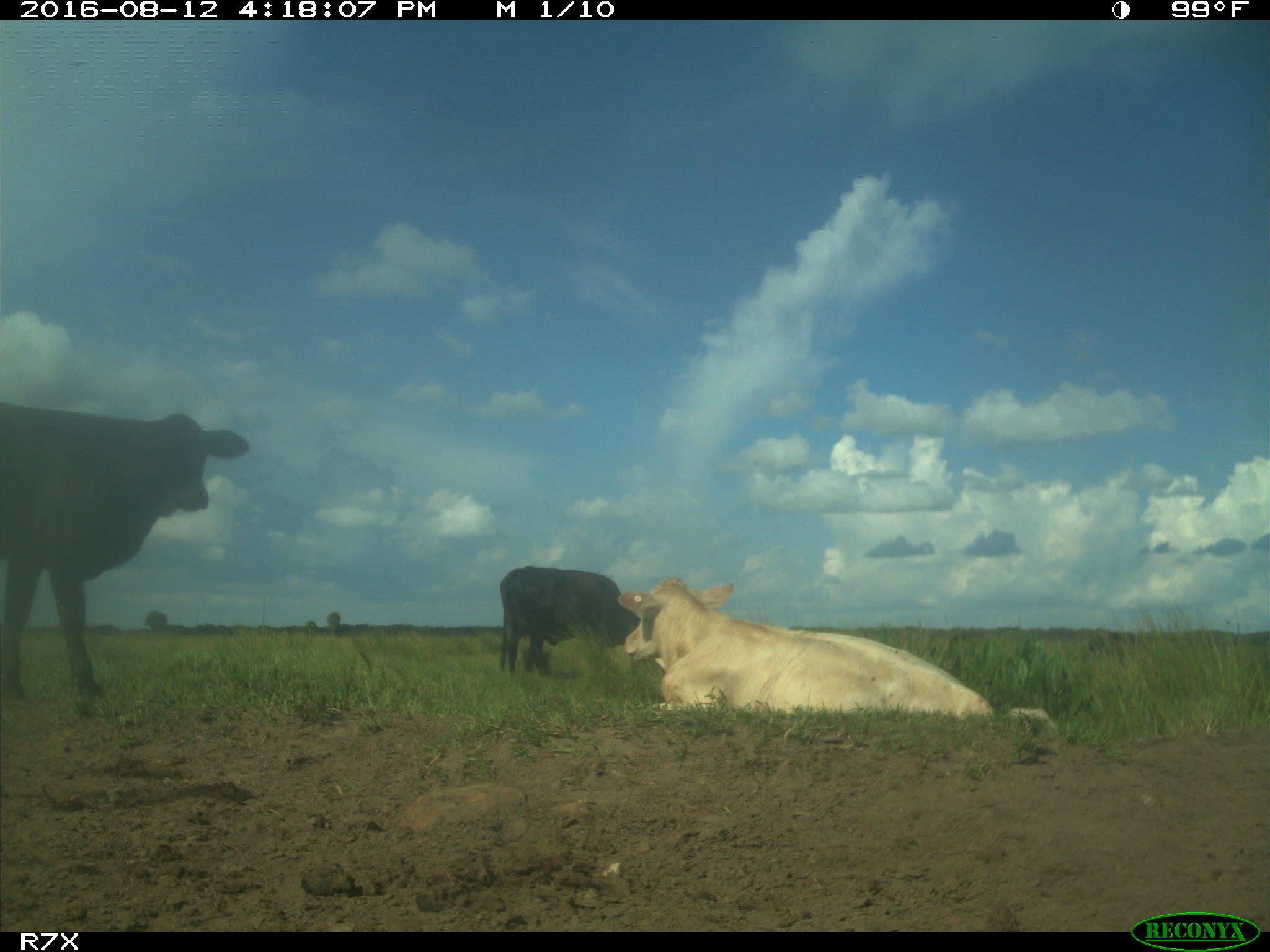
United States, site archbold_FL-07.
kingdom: Animalia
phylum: Chordata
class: Mammalia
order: Artiodactyla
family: Bovidae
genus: Bos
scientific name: Bos taurus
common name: domestic cow